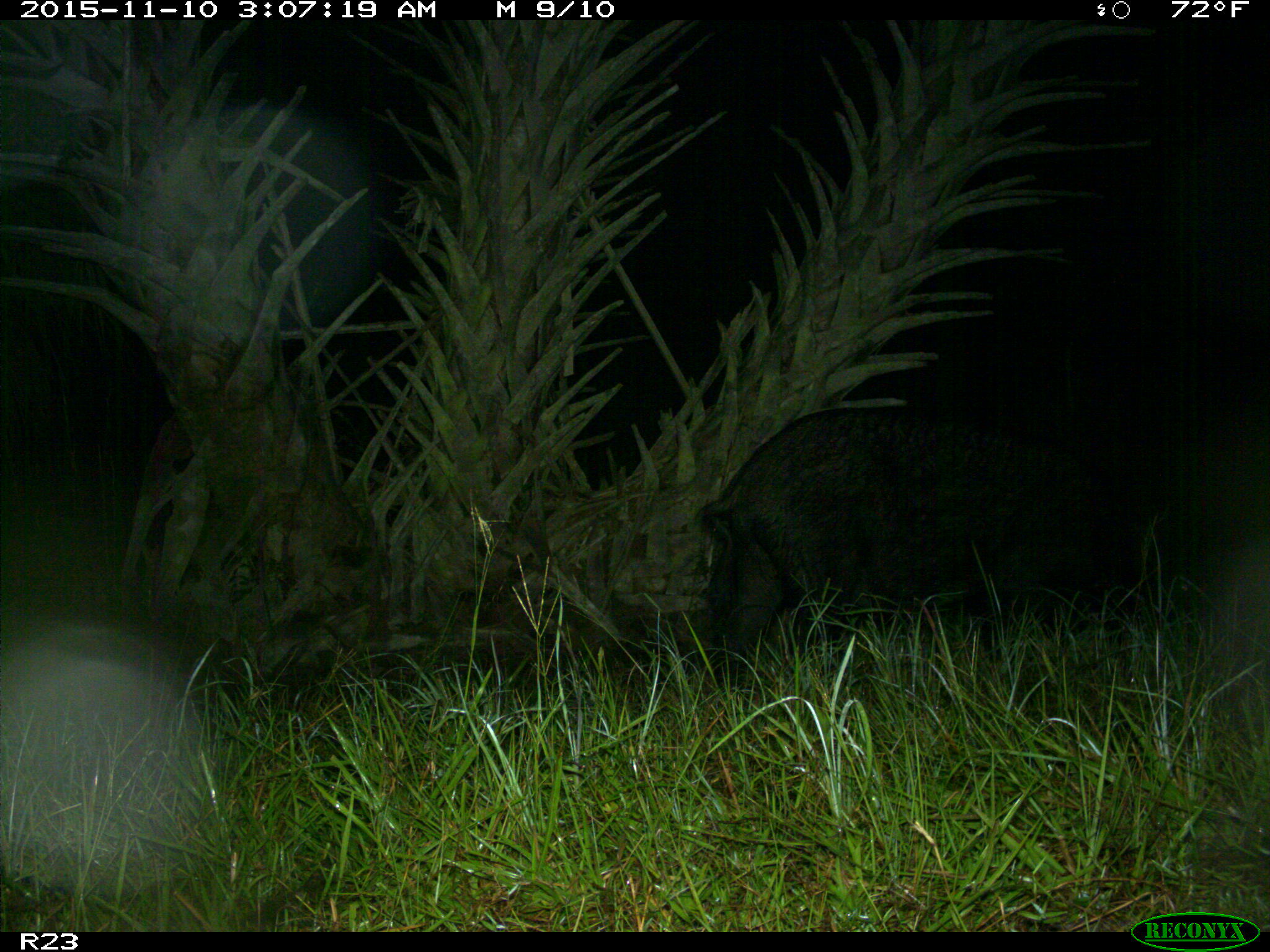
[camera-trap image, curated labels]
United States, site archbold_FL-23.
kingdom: Animalia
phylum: Chordata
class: Mammalia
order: Artiodactyla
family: Suidae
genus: Sus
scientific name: Sus scrofa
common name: wild boar